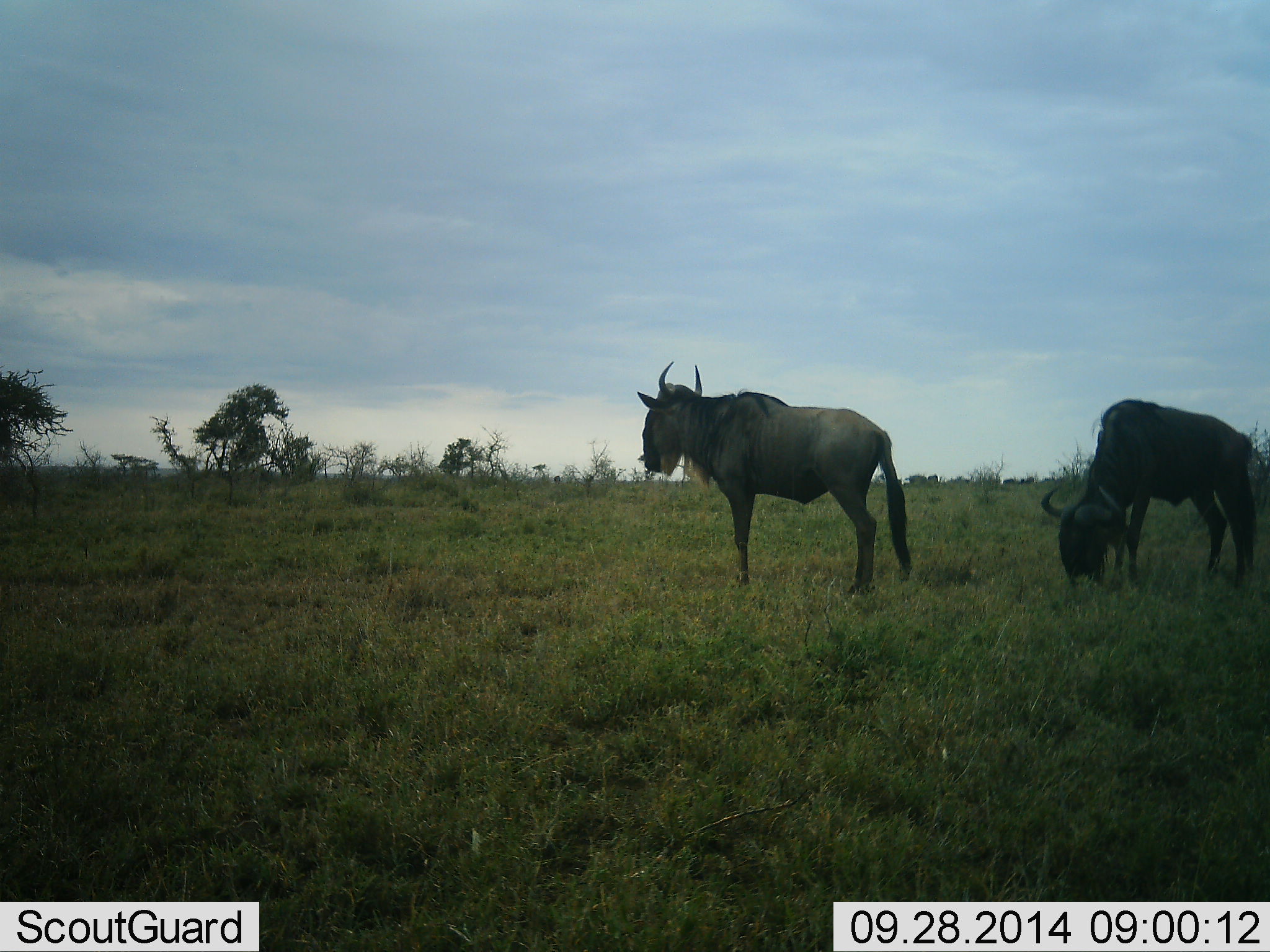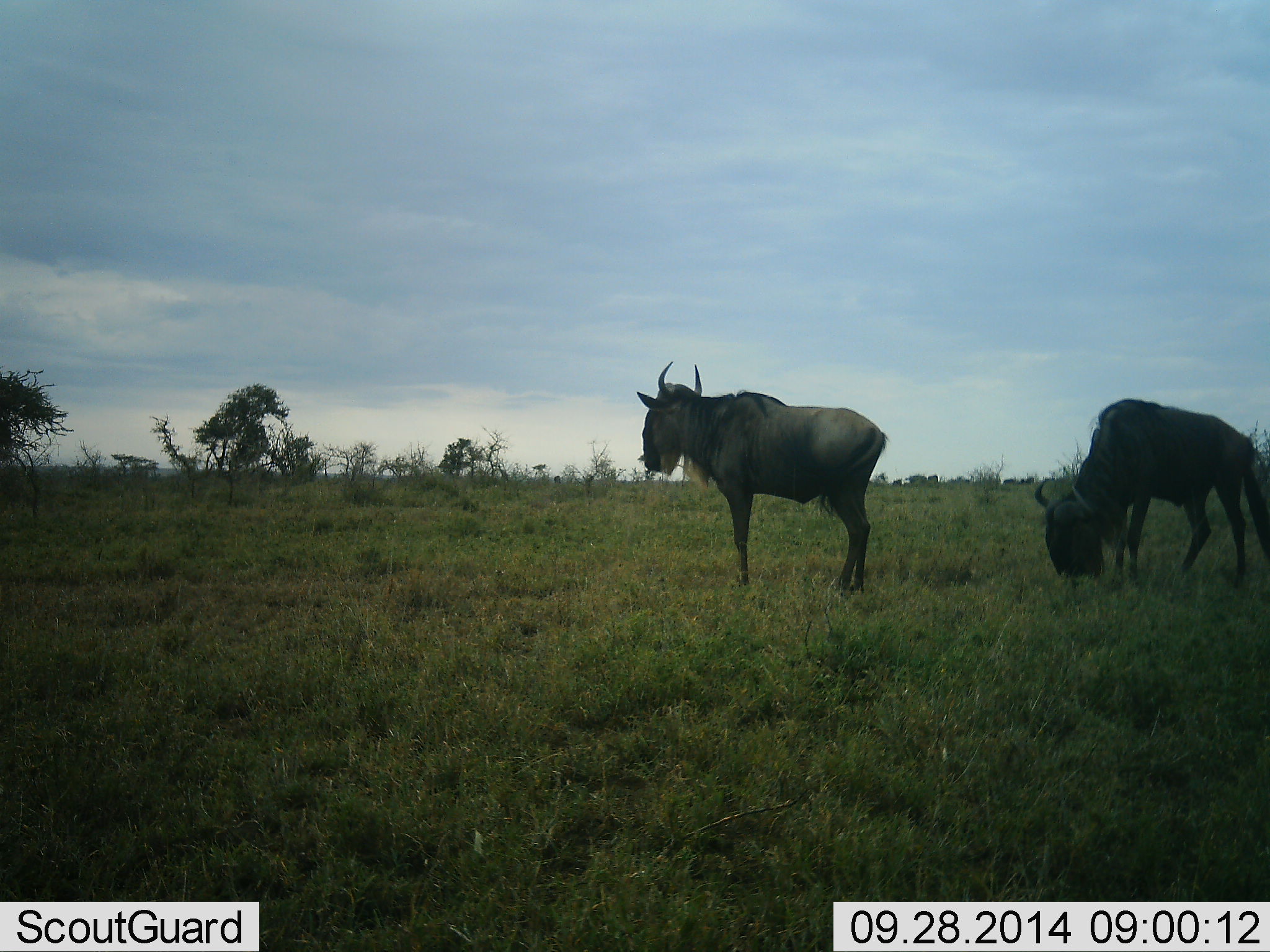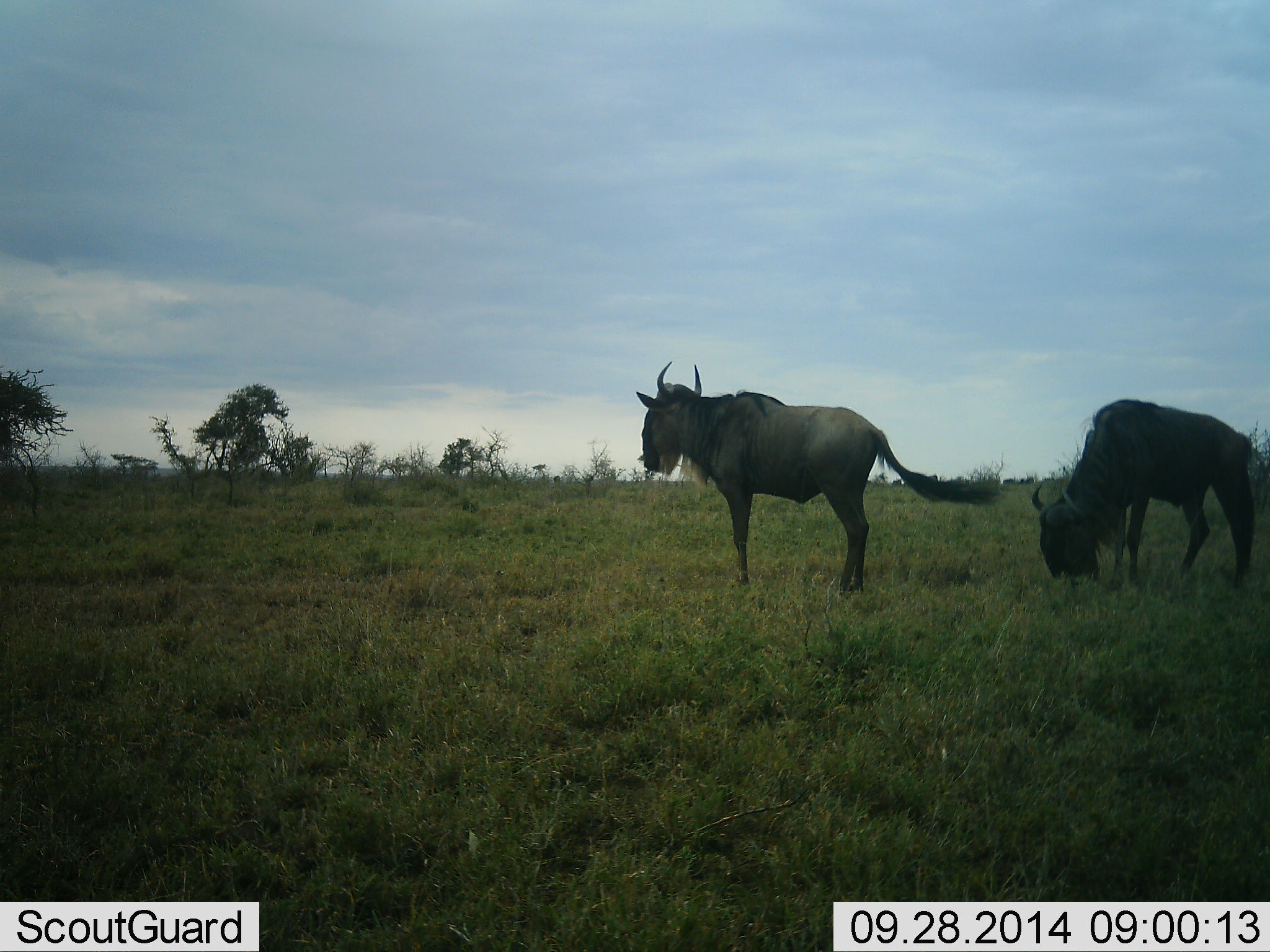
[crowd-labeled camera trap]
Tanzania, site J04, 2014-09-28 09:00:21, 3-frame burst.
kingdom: Animalia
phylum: Chordata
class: Mammalia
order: Artiodactyla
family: Bovidae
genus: Connochaetes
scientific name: Connochaetes taurinus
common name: blue wildebeest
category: wildebeest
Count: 2.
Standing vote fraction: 90%.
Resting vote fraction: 0%.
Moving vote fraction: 0%.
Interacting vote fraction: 0%.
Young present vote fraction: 0%.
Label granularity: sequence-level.